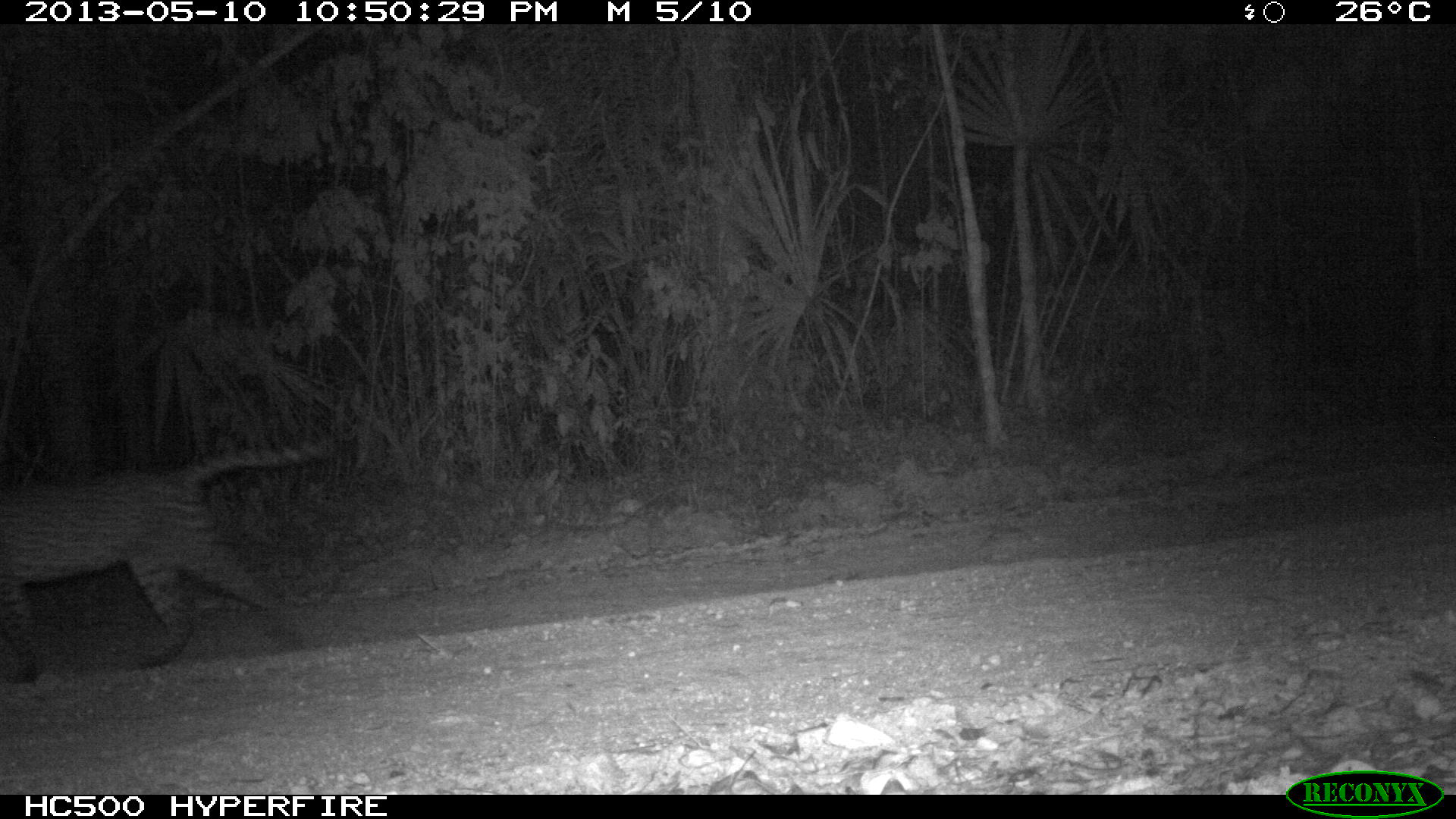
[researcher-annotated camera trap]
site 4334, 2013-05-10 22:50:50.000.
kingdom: Animalia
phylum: Chordata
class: Mammalia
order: Carnivora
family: Felidae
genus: Leopardus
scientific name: Leopardus pardalis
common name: ocelot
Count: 1.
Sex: male.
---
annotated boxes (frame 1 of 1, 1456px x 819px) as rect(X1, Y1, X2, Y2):
leopardus pardalis: rect(0, 433, 339, 685)